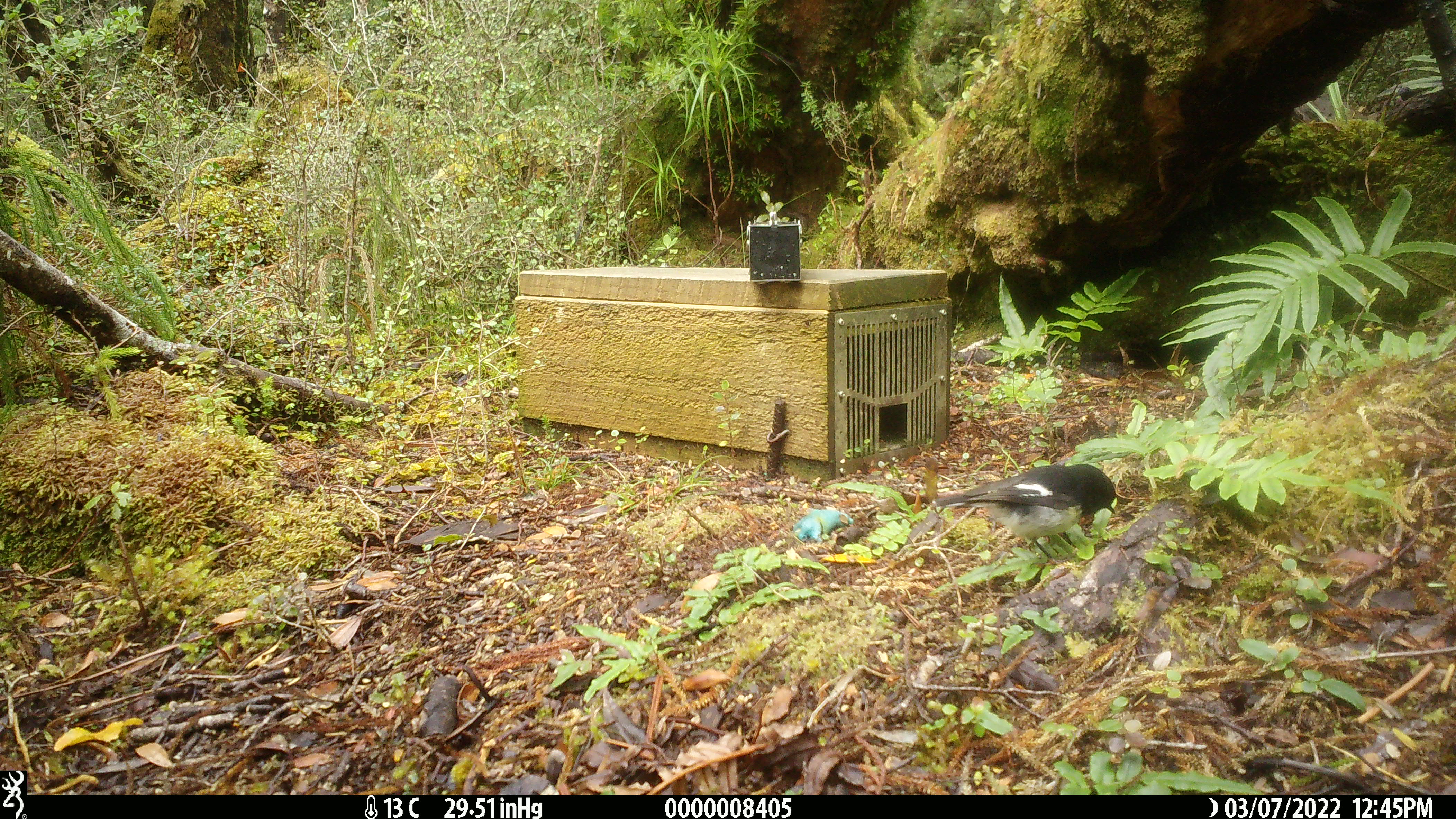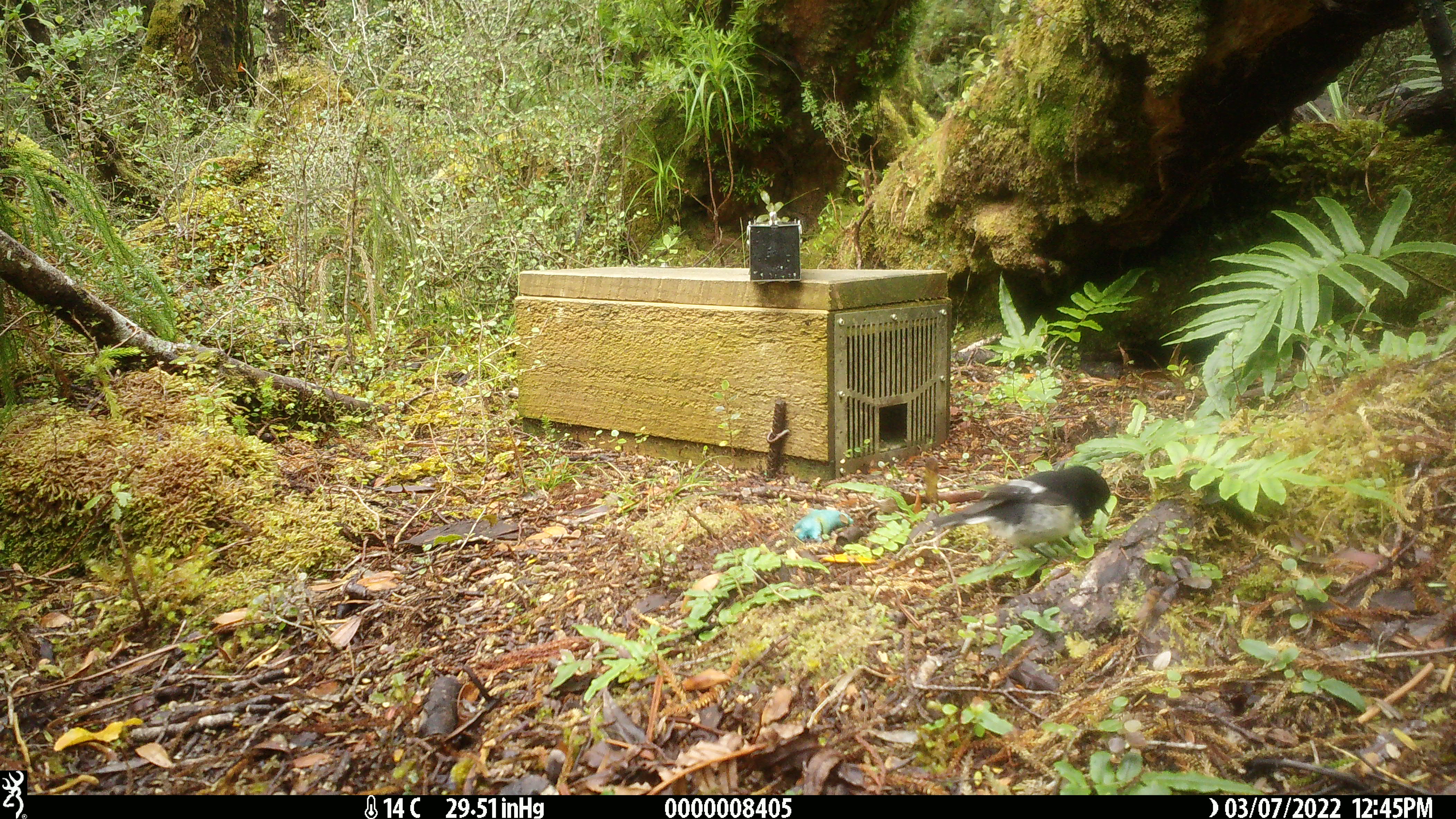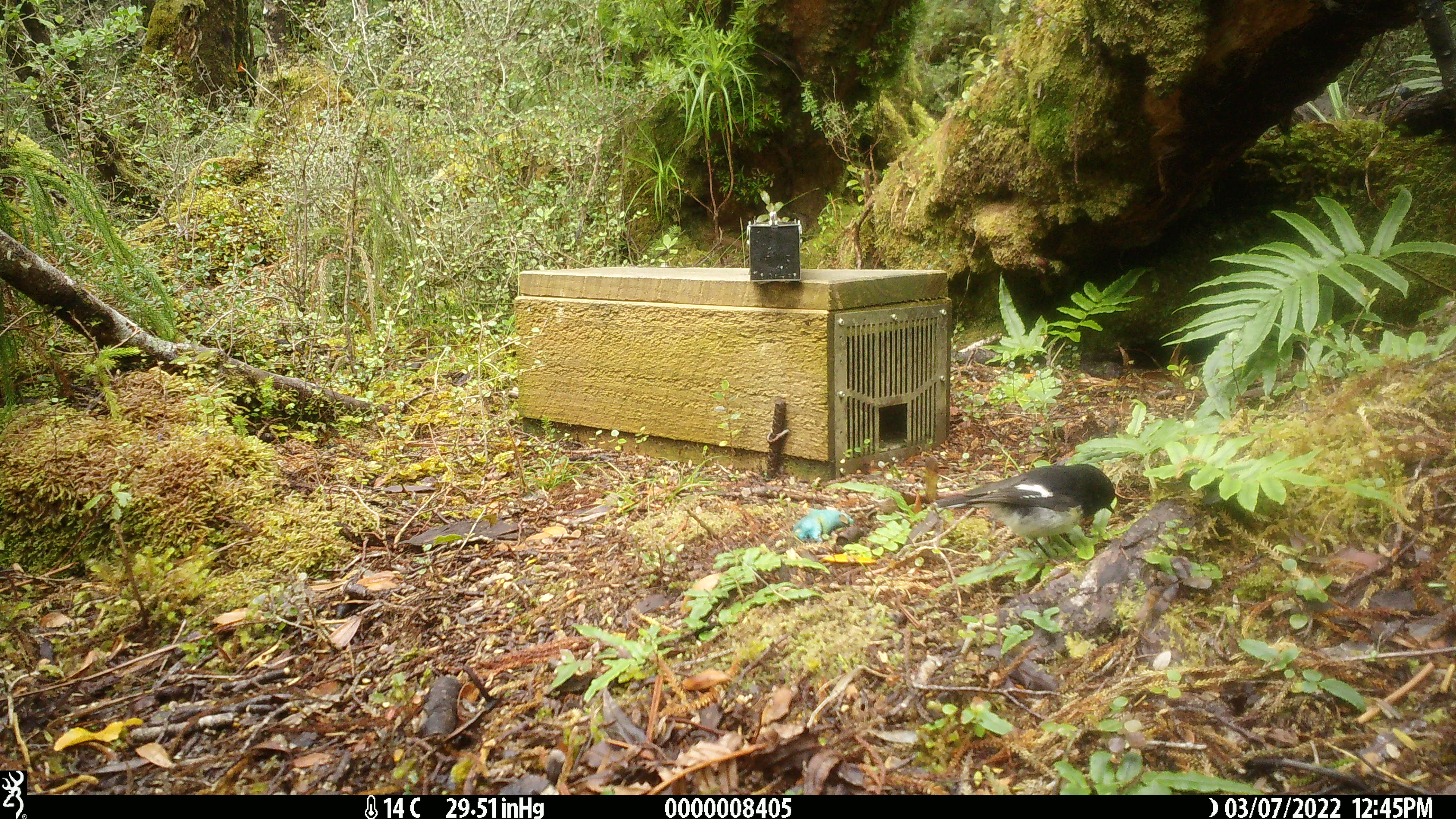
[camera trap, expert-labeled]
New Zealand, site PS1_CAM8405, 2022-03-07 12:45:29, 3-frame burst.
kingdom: Animalia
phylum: Chordata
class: Aves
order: Passeriformes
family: Petroicidae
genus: Petroica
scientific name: Petroica macrocephala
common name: tomtit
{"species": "tomtit (Petroica macrocephala)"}